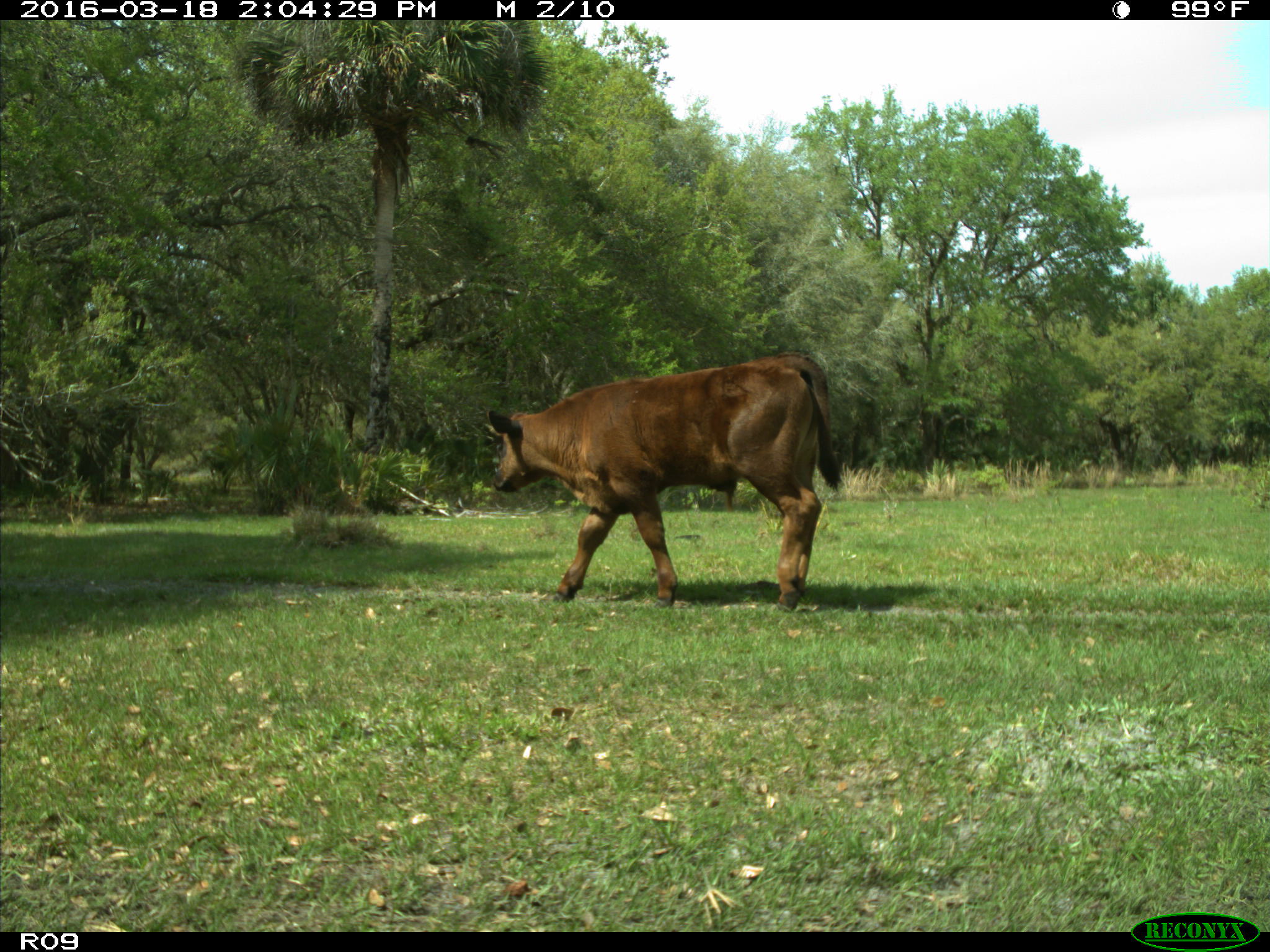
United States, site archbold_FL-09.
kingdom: Animalia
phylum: Chordata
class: Mammalia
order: Artiodactyla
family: Bovidae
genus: Bos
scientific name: Bos taurus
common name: domestic cow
Bos taurus (domestic cow).